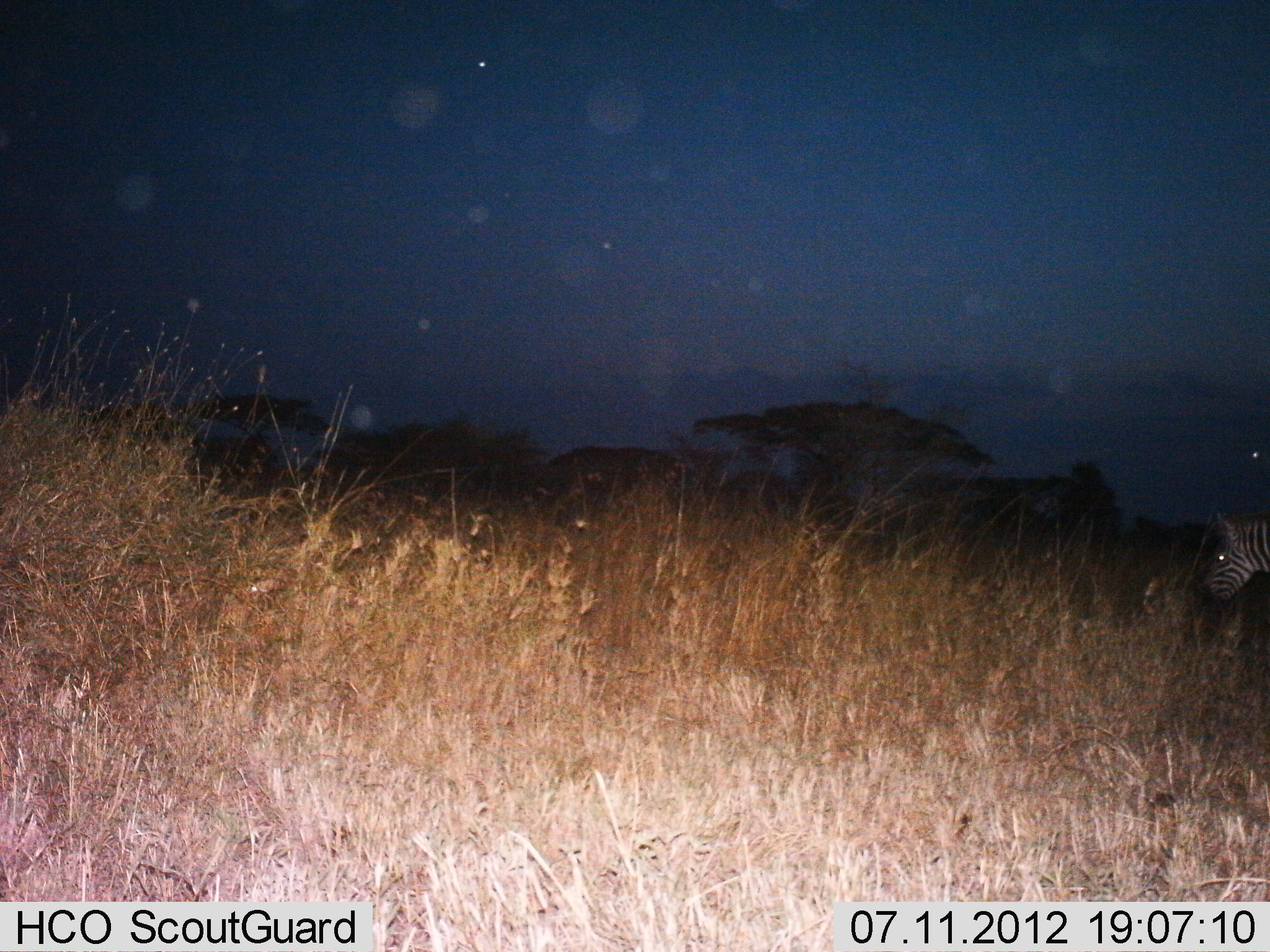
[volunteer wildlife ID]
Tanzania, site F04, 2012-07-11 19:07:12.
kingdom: Animalia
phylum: Chordata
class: Mammalia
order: Perissodactyla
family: Equidae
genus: Equus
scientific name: Equus quagga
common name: plains zebra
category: zebra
Zebra (plains zebra) (Equus quagga), count 1. Behavior (volunteer vote fractions): standing 80%, resting 0%, moving 20%, interacting 0%. Young present (vote fraction): 0%. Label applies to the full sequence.